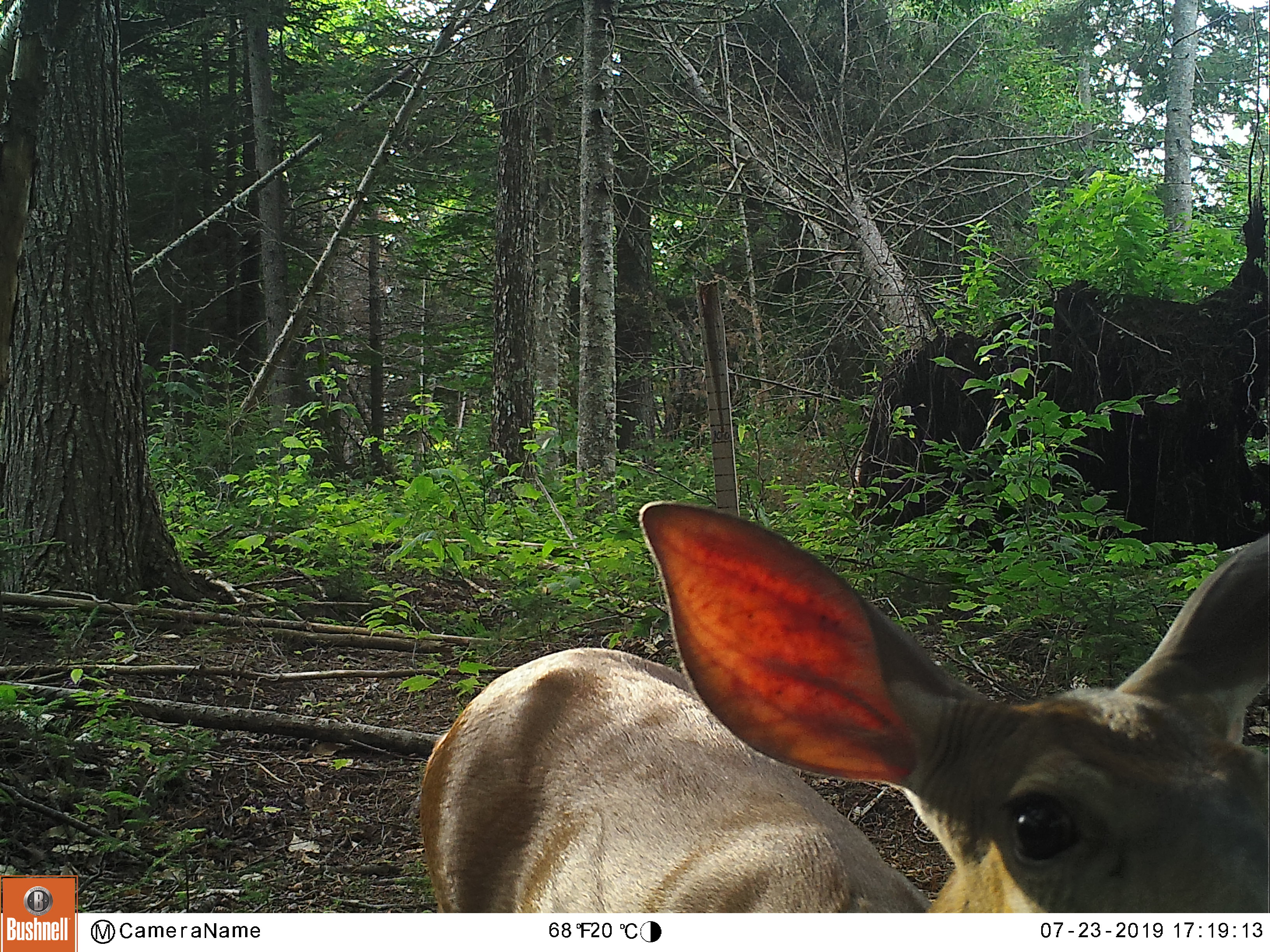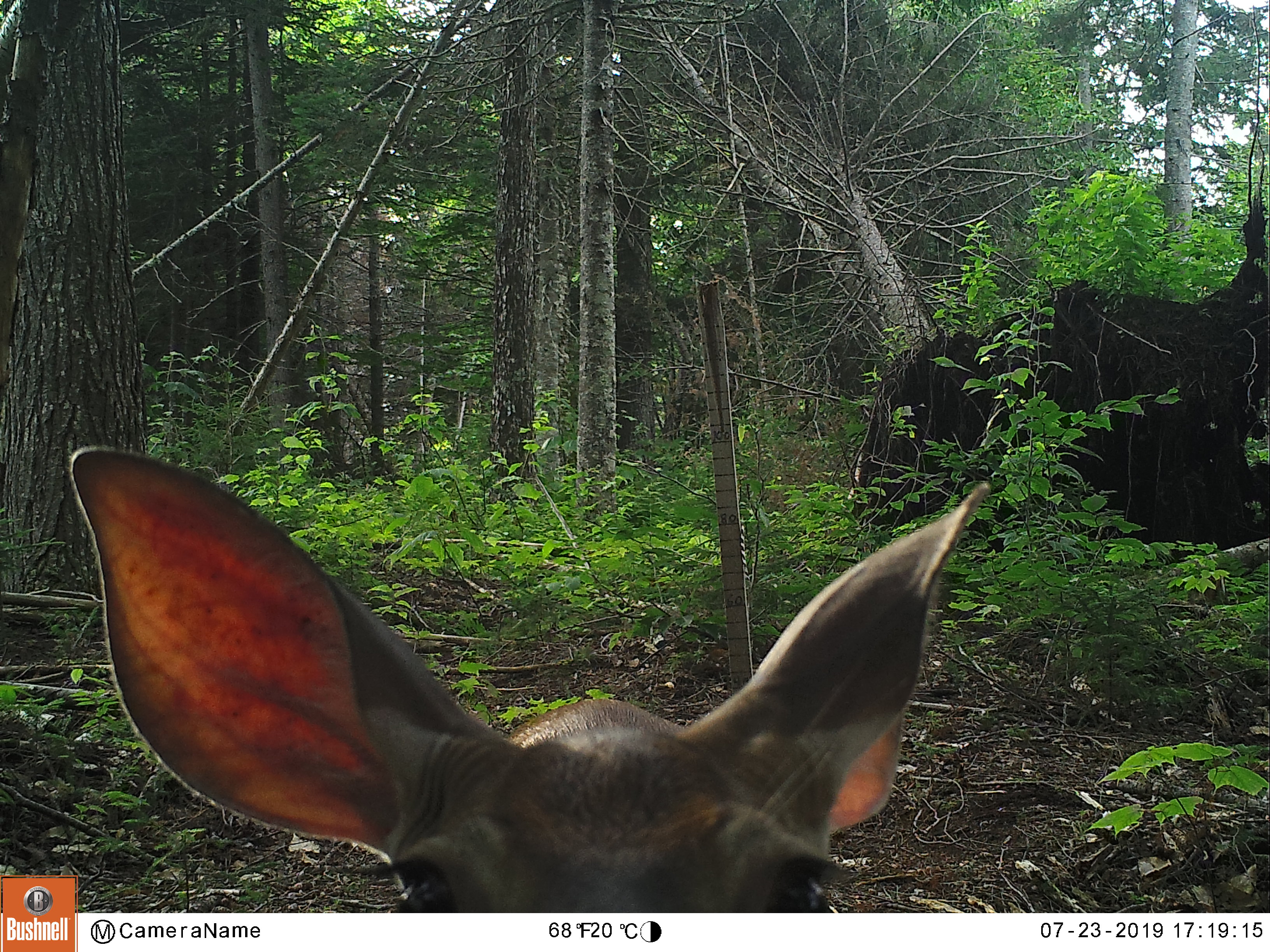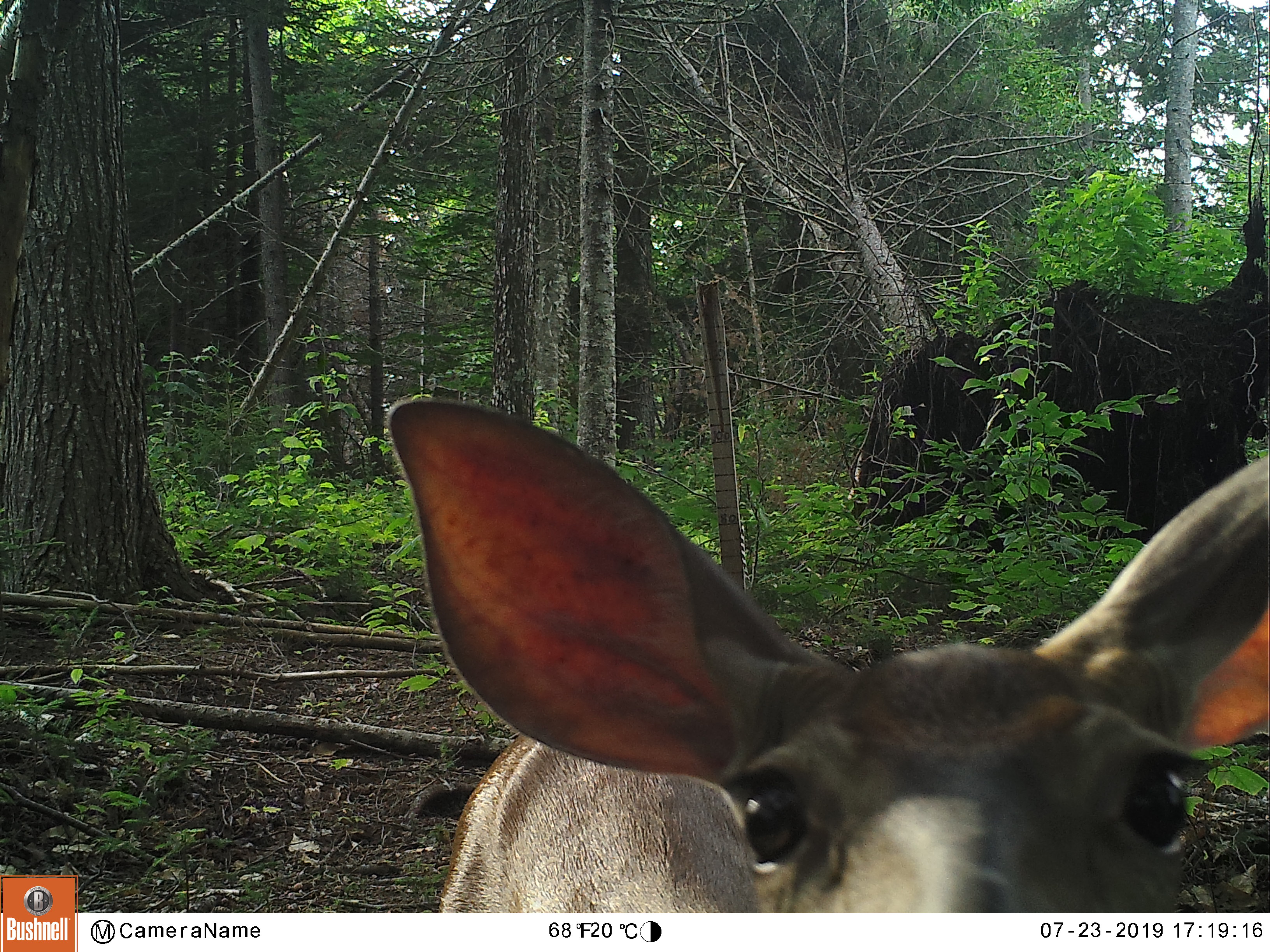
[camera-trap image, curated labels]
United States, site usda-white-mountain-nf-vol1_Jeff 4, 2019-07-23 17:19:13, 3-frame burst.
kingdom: Animalia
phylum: Chordata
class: Mammalia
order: Artiodactyla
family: Cervidae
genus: Odocoileus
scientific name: Odocoileus virginianus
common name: white-tailed deer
White-tailed deer (Odocoileus virginianus).